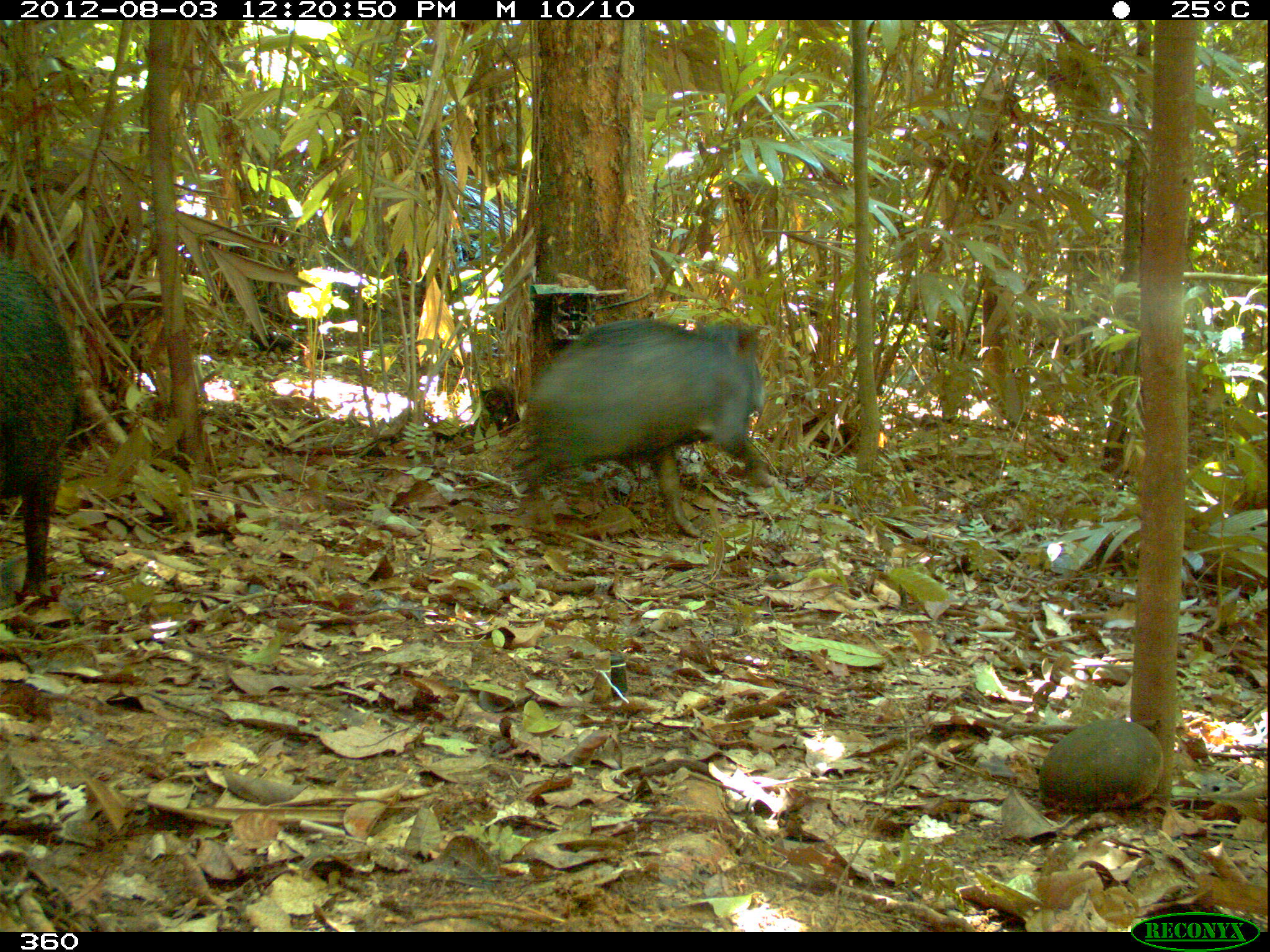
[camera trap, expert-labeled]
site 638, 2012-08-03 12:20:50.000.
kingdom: Animalia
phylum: Chordata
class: Mammalia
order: Artiodactyla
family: Tayassuidae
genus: Tayassu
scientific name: Tayassu pecari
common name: white-lipped peccary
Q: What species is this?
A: Tayassu pecari (white-lipped peccary).